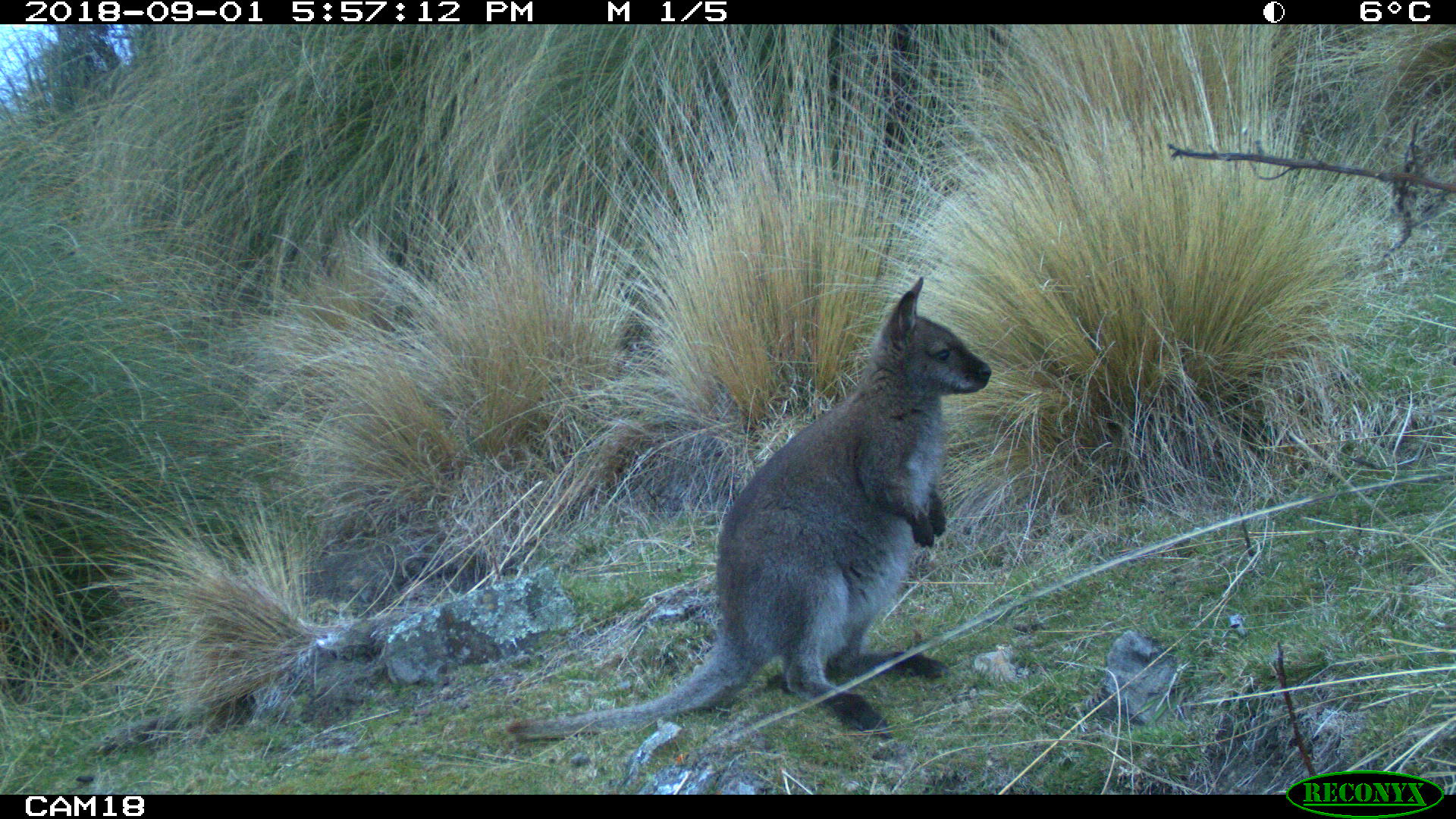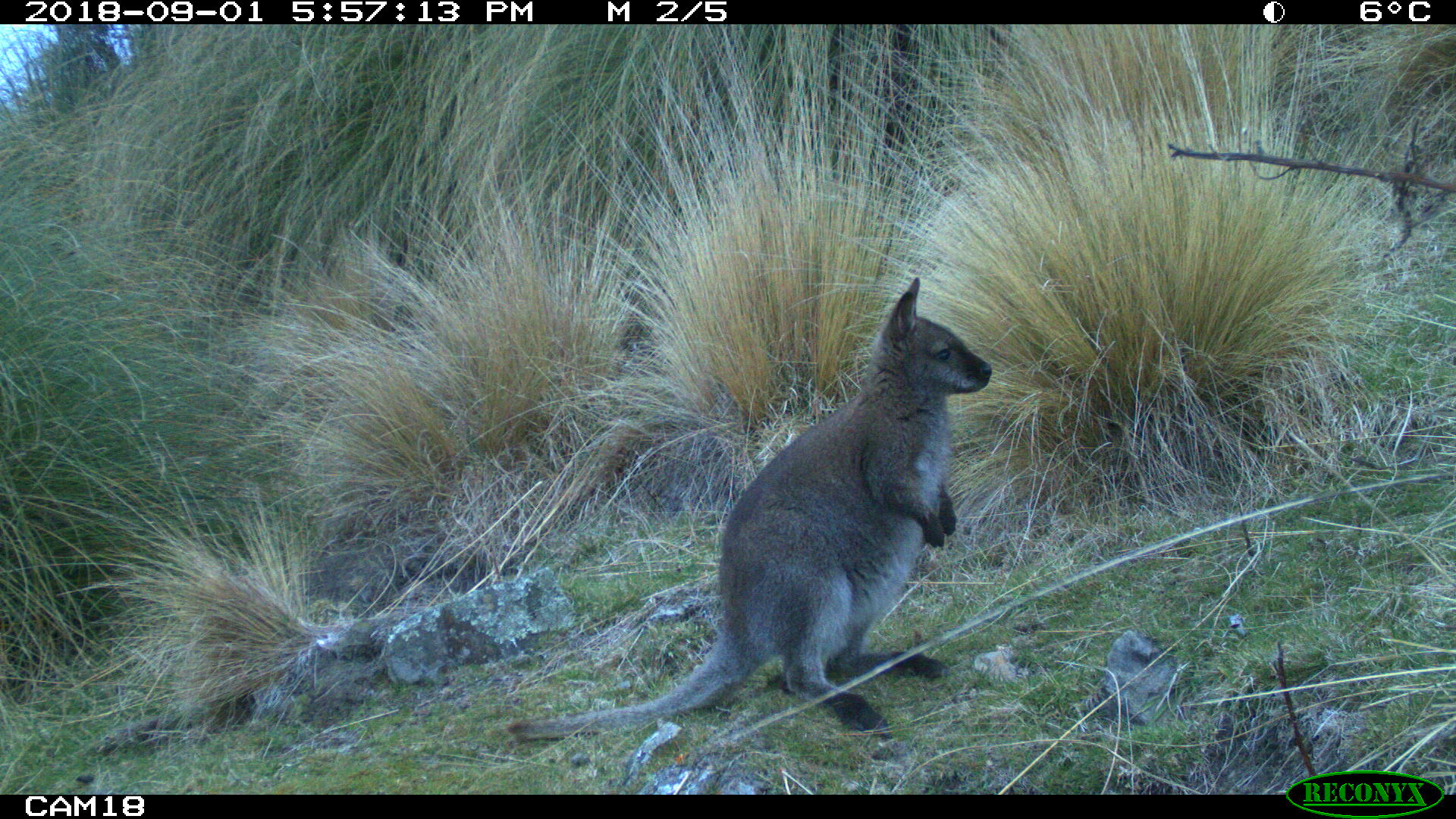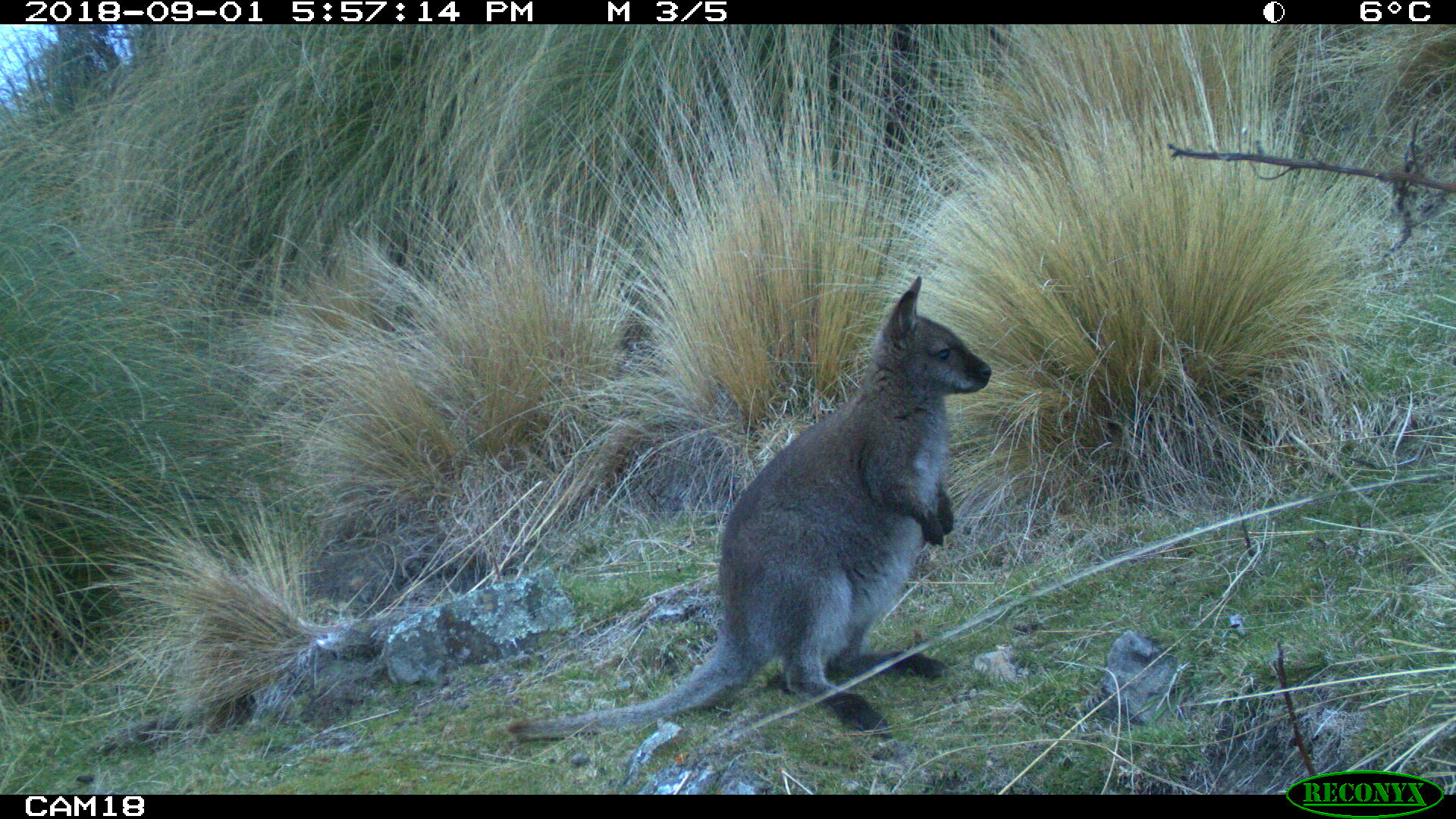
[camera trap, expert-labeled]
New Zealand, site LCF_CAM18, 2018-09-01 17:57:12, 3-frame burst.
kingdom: Animalia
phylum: Chordata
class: Mammalia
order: Diprotodontia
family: Macropodidae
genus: Notamacropus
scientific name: Notamacropus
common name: wallaby